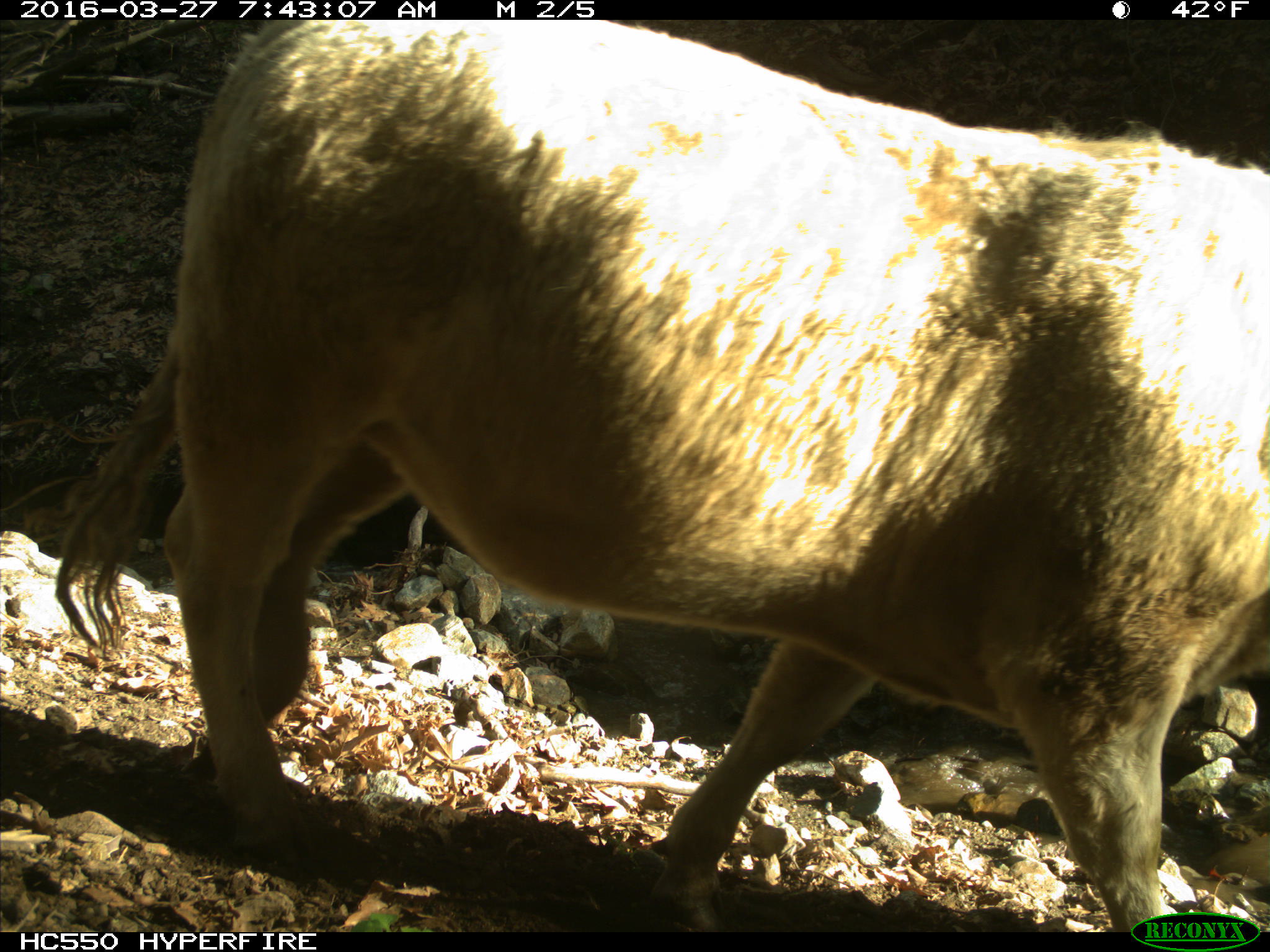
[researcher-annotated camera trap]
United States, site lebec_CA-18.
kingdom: Animalia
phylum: Chordata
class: Mammalia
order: Artiodactyla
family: Bovidae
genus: Bos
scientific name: Bos taurus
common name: domestic cow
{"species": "Bos taurus (domestic cow)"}